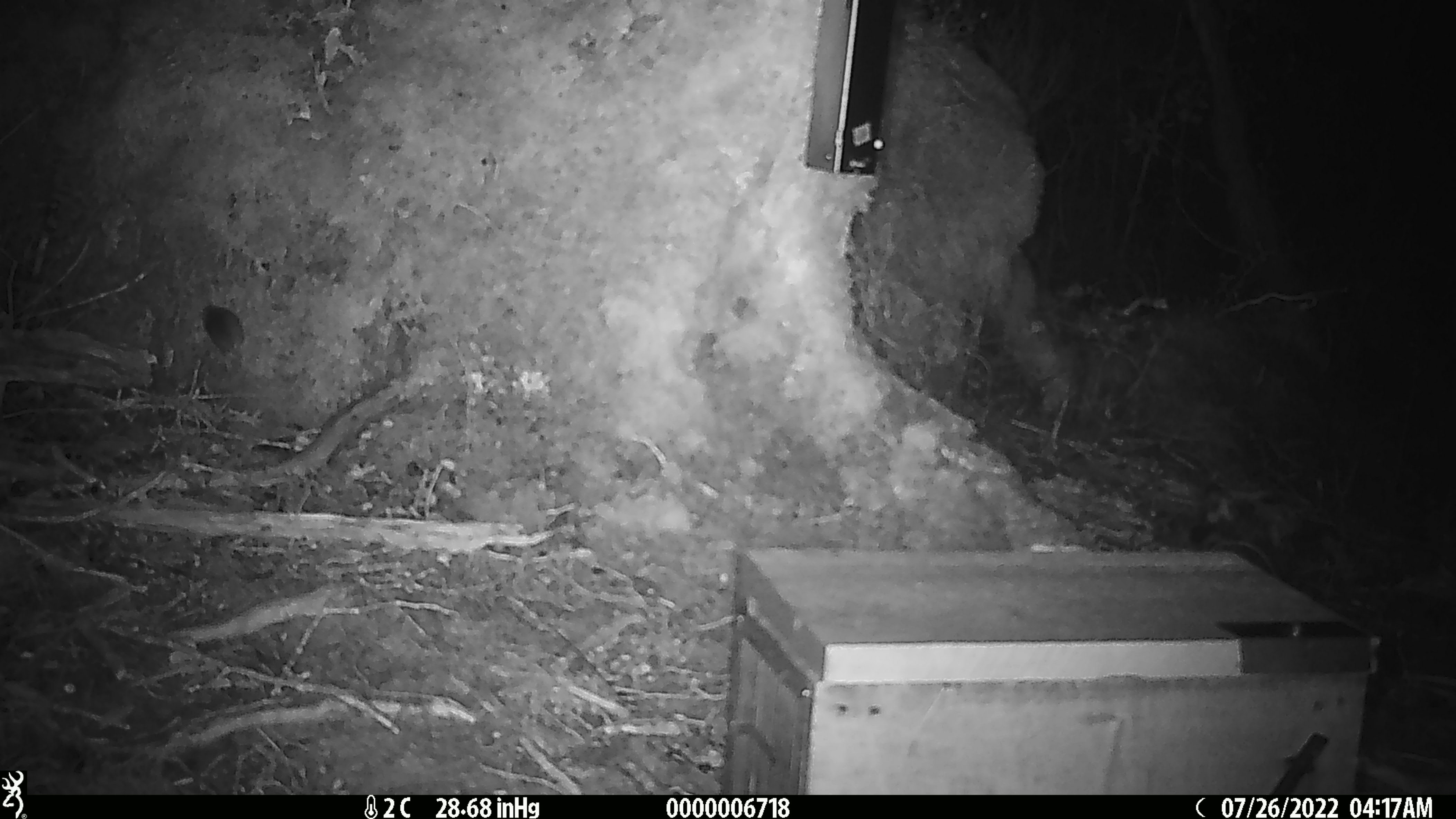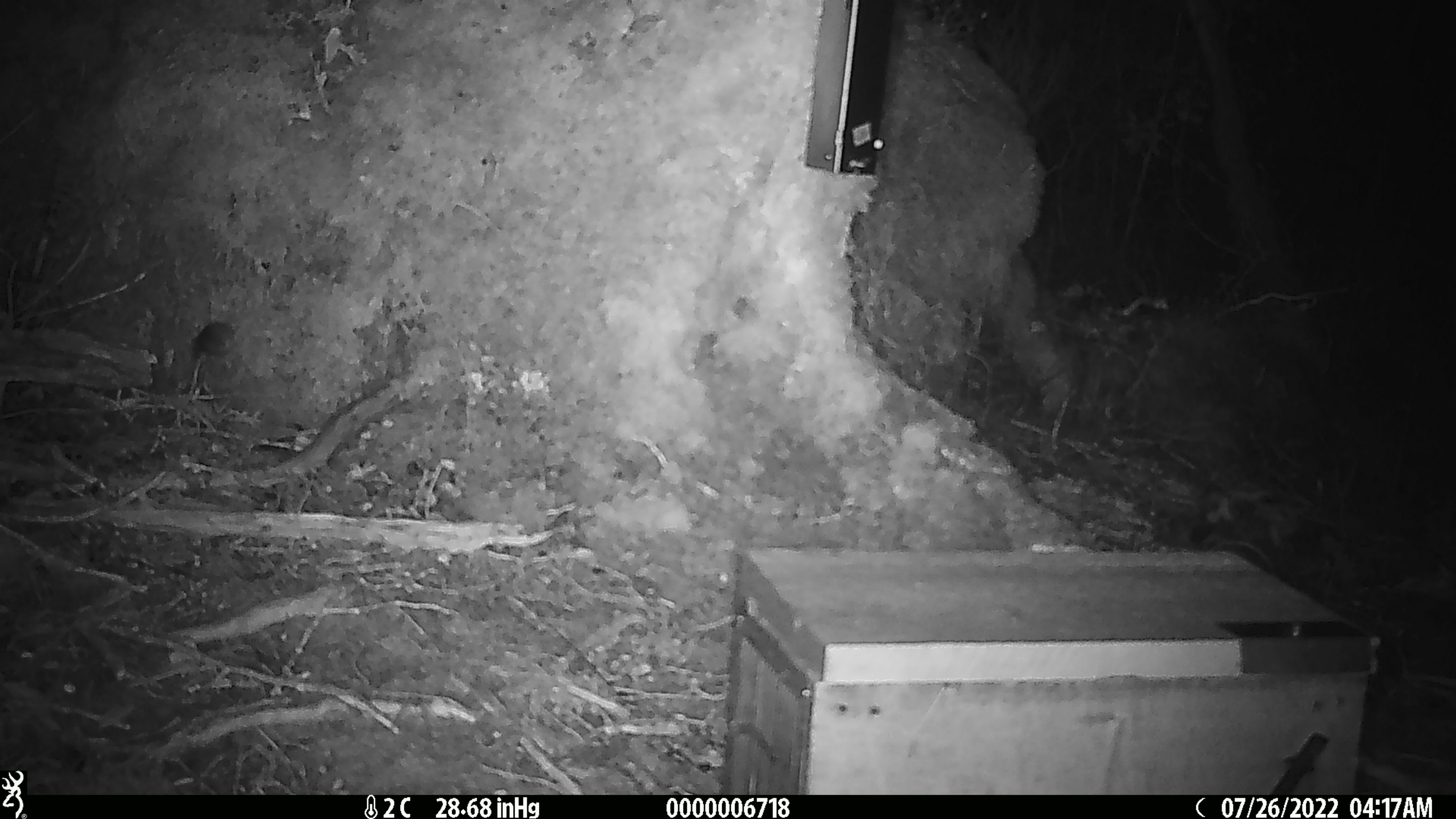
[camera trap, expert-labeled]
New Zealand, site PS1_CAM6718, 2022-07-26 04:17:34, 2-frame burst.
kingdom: Animalia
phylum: Chordata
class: Mammalia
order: Rodentia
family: Muridae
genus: Mus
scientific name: Mus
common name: mouse